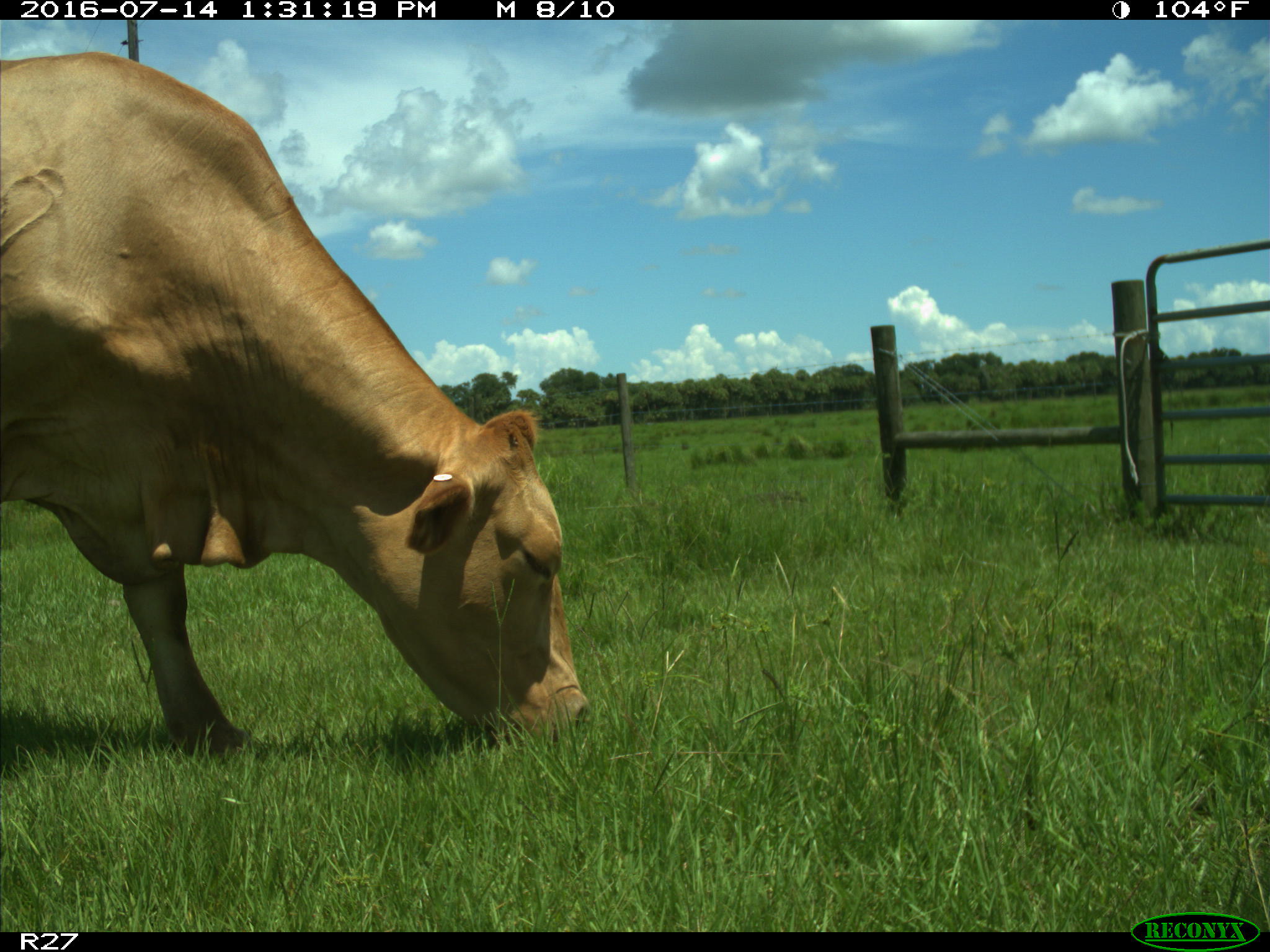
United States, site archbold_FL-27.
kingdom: Animalia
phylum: Chordata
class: Mammalia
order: Artiodactyla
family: Bovidae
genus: Bos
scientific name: Bos taurus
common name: domestic cow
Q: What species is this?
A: Bos taurus (domestic cow).